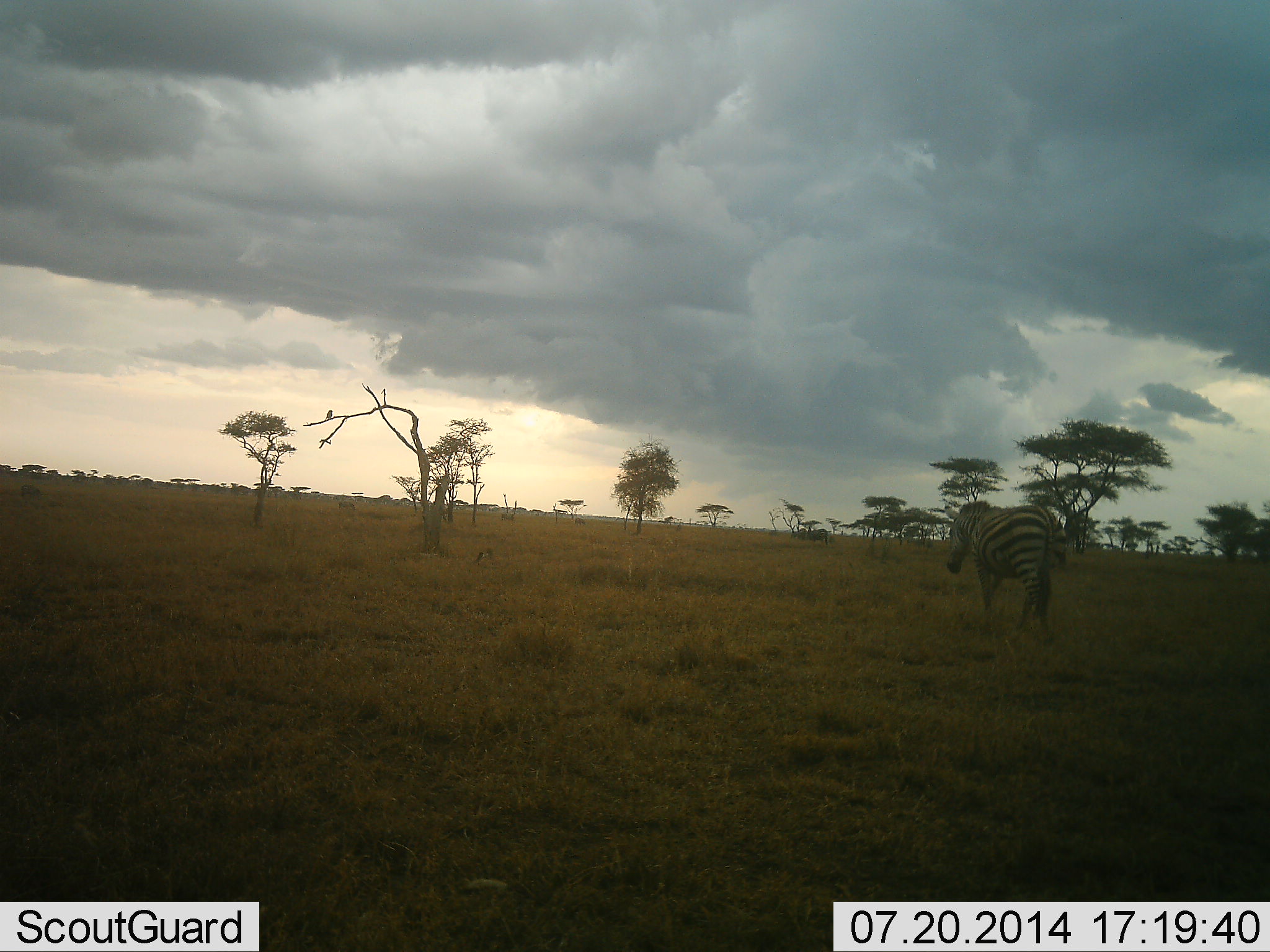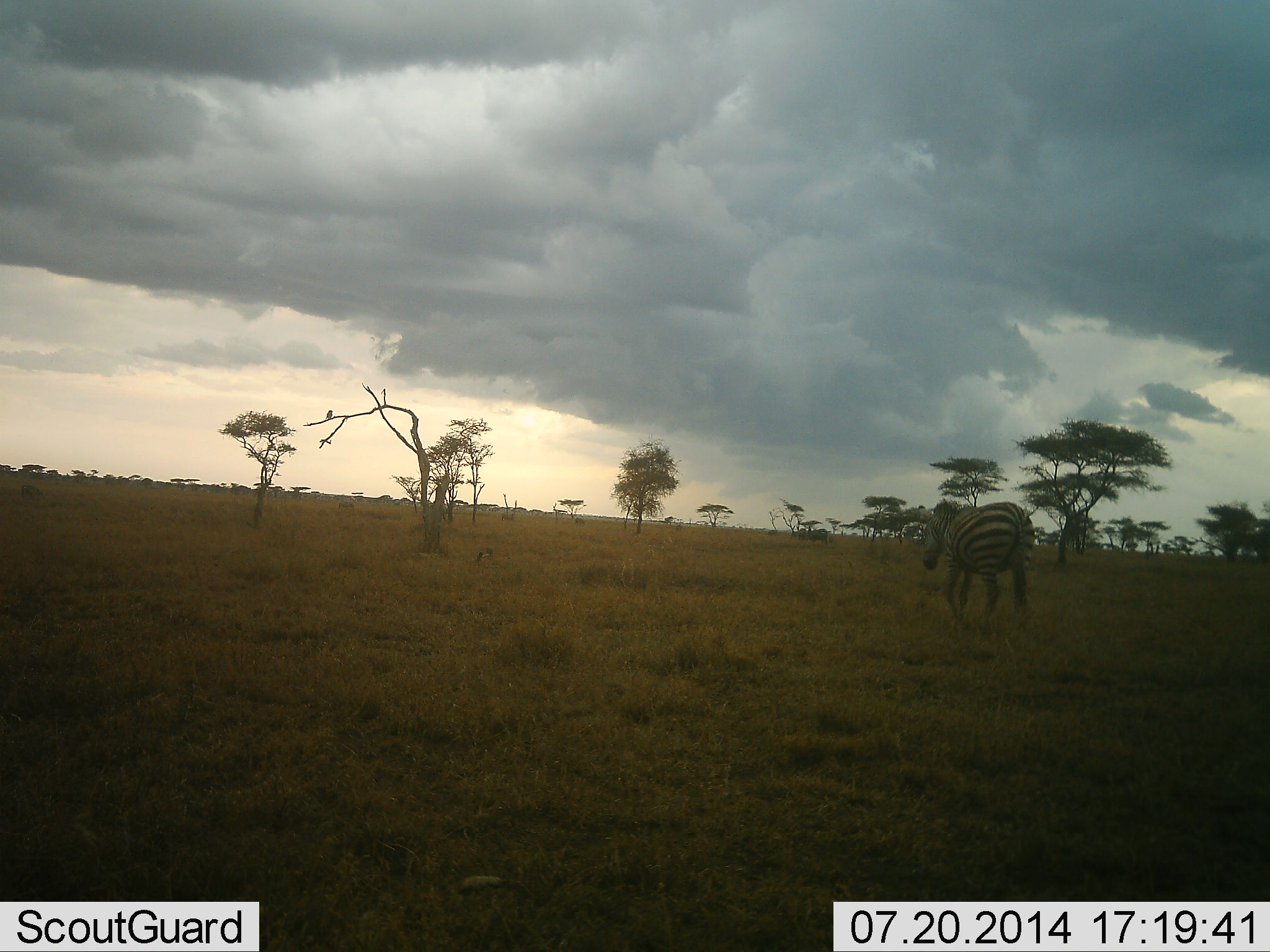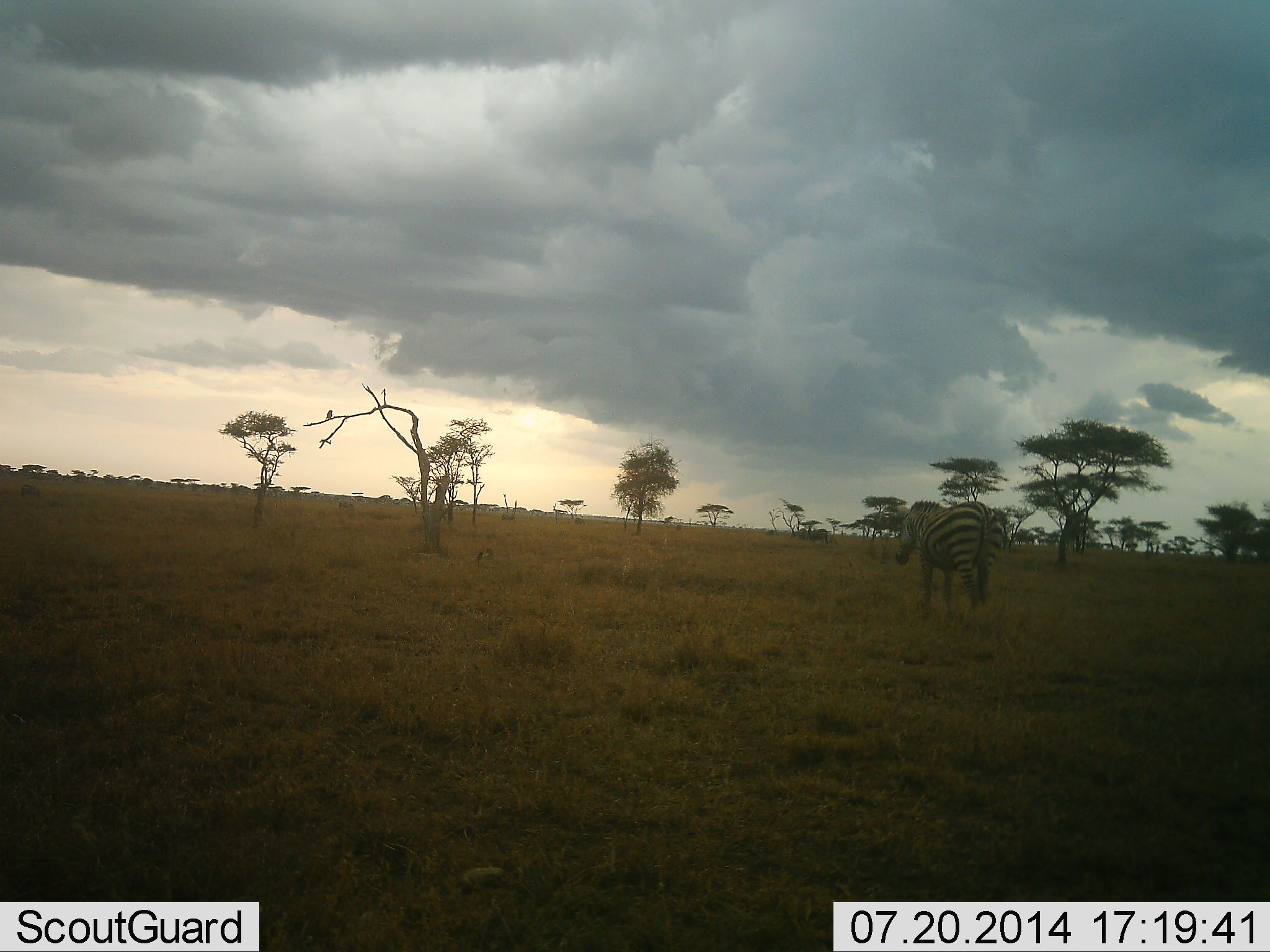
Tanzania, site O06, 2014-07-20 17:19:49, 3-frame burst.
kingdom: Animalia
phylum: Chordata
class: Mammalia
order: Perissodactyla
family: Equidae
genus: Equus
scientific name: Equus quagga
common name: plains zebra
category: zebra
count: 1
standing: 0%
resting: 0%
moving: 100%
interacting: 0%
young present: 0%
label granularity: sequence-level